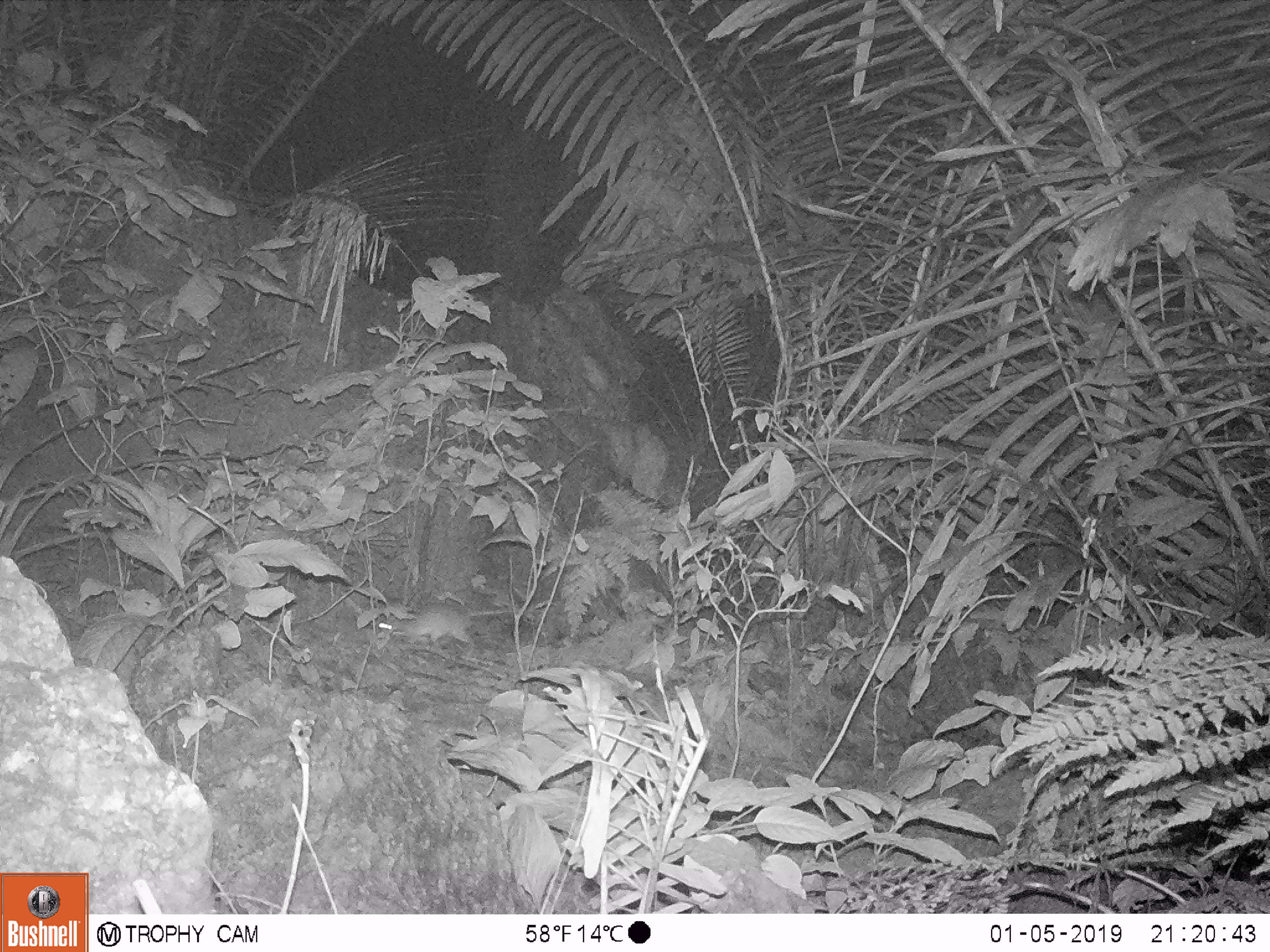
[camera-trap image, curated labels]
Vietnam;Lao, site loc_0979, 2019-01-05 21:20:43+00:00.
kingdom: Animalia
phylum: Chordata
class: Mammalia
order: Rodentia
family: Muridae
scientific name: Muridae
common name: old-world mice and rats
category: unidentified murid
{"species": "unidentified murid (old-world mice and rats) (Muridae)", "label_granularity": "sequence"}